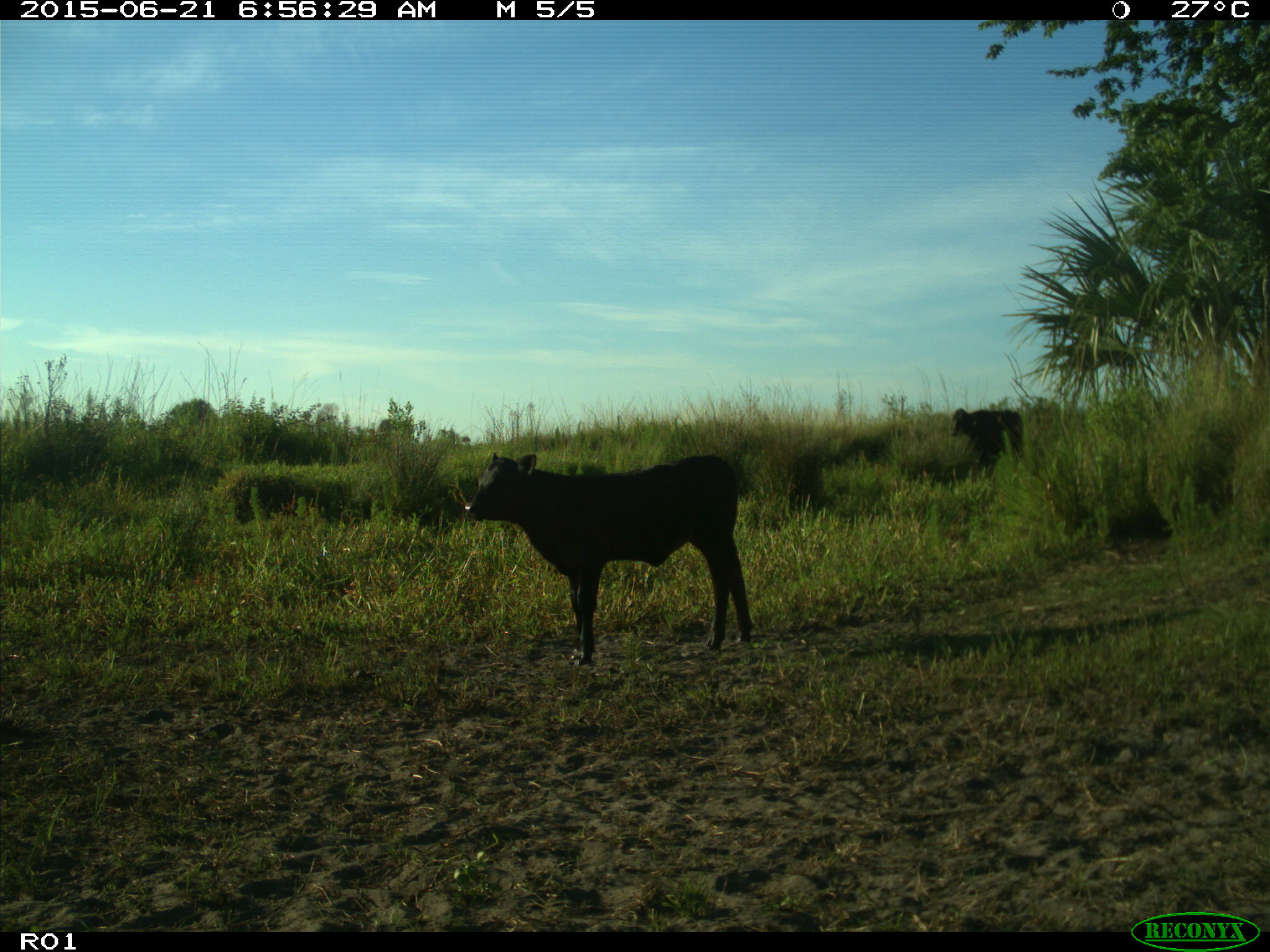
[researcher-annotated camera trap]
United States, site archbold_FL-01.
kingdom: Animalia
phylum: Chordata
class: Mammalia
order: Artiodactyla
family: Bovidae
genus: Bos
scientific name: Bos taurus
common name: domestic cow